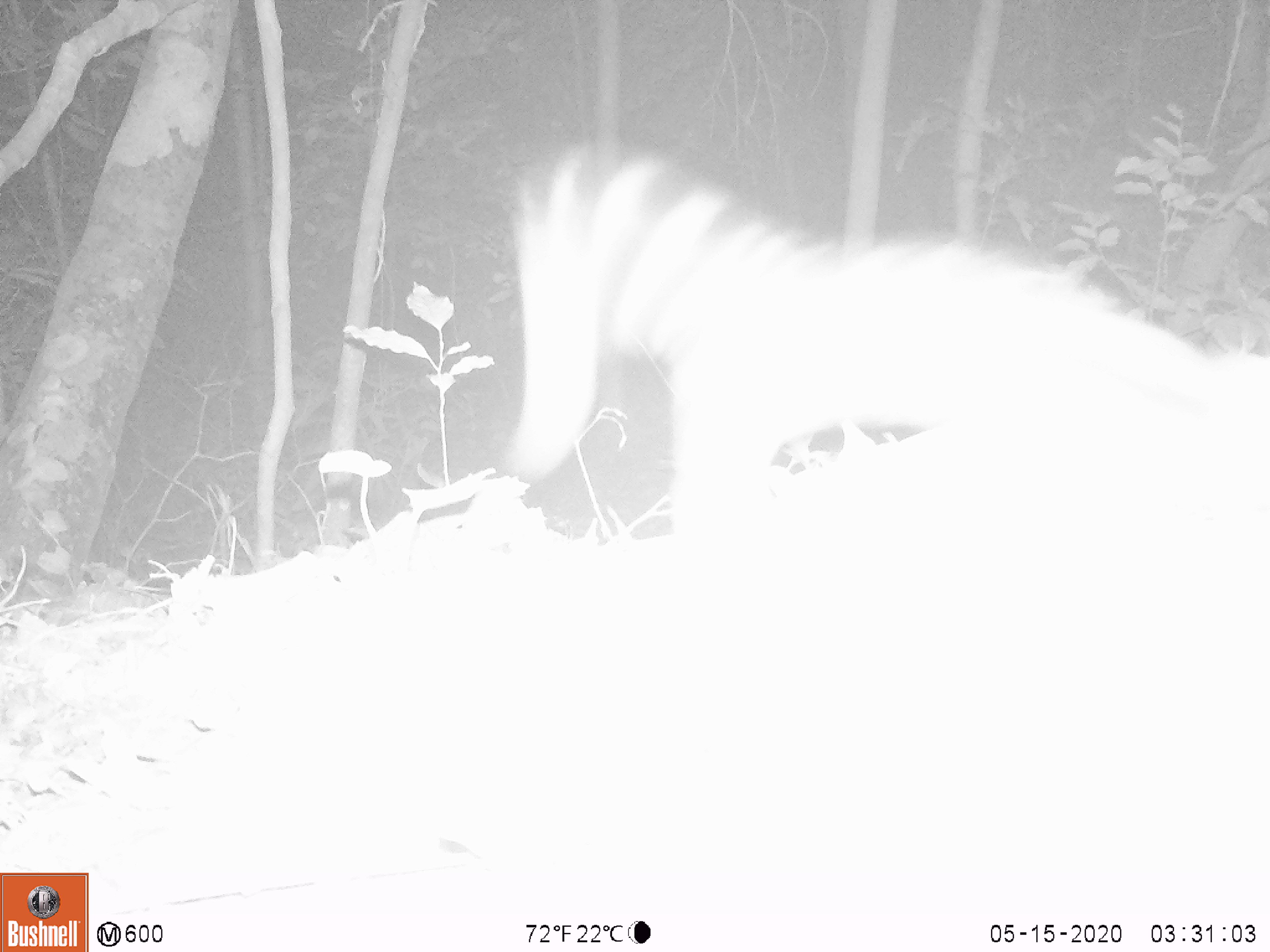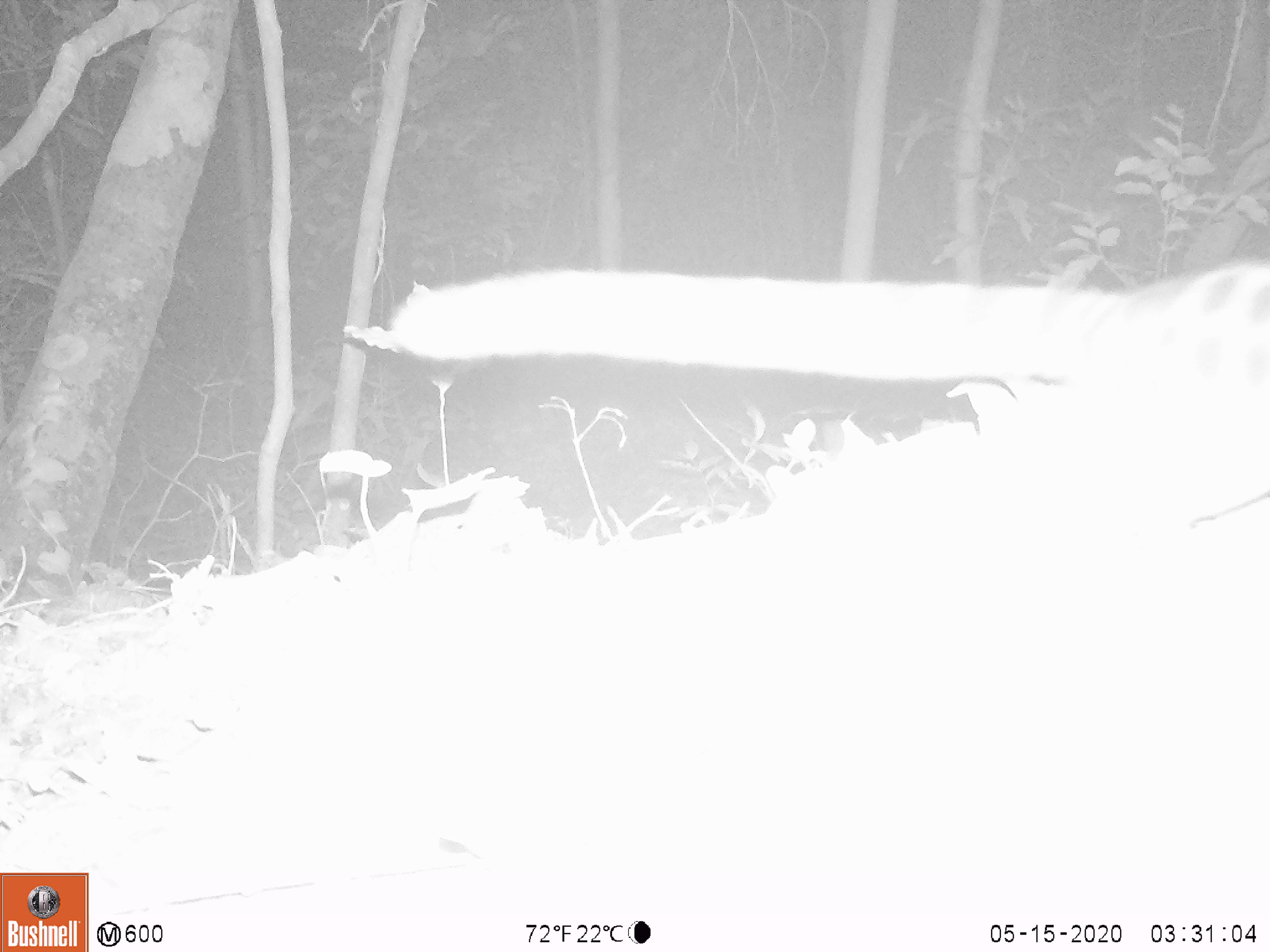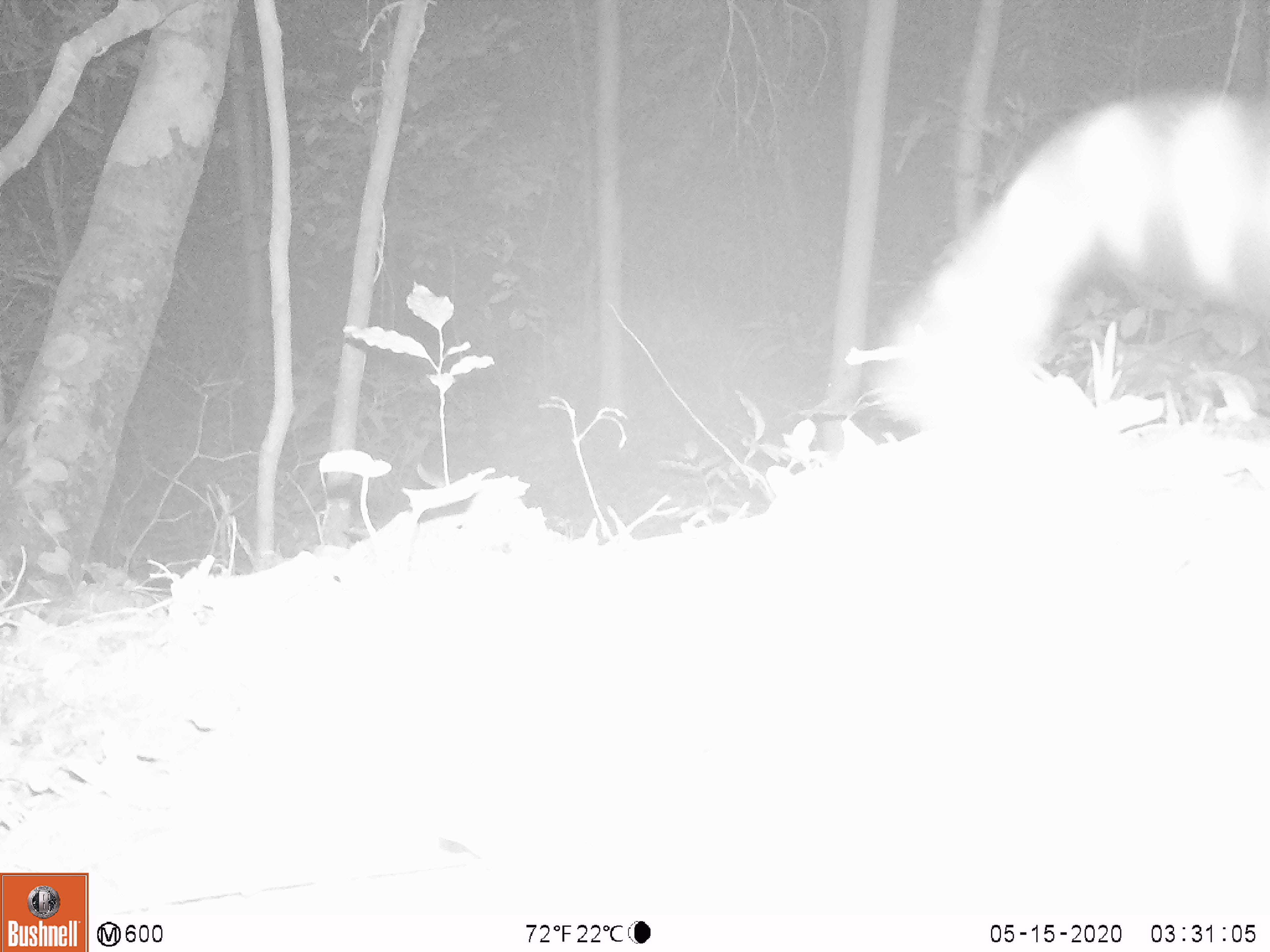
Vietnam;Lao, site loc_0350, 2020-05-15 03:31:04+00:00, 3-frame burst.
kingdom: Animalia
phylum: Chordata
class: Mammalia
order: Carnivora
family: Prionodontidae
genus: Prionodon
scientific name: Prionodon pardicolor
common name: spotted linsang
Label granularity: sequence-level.